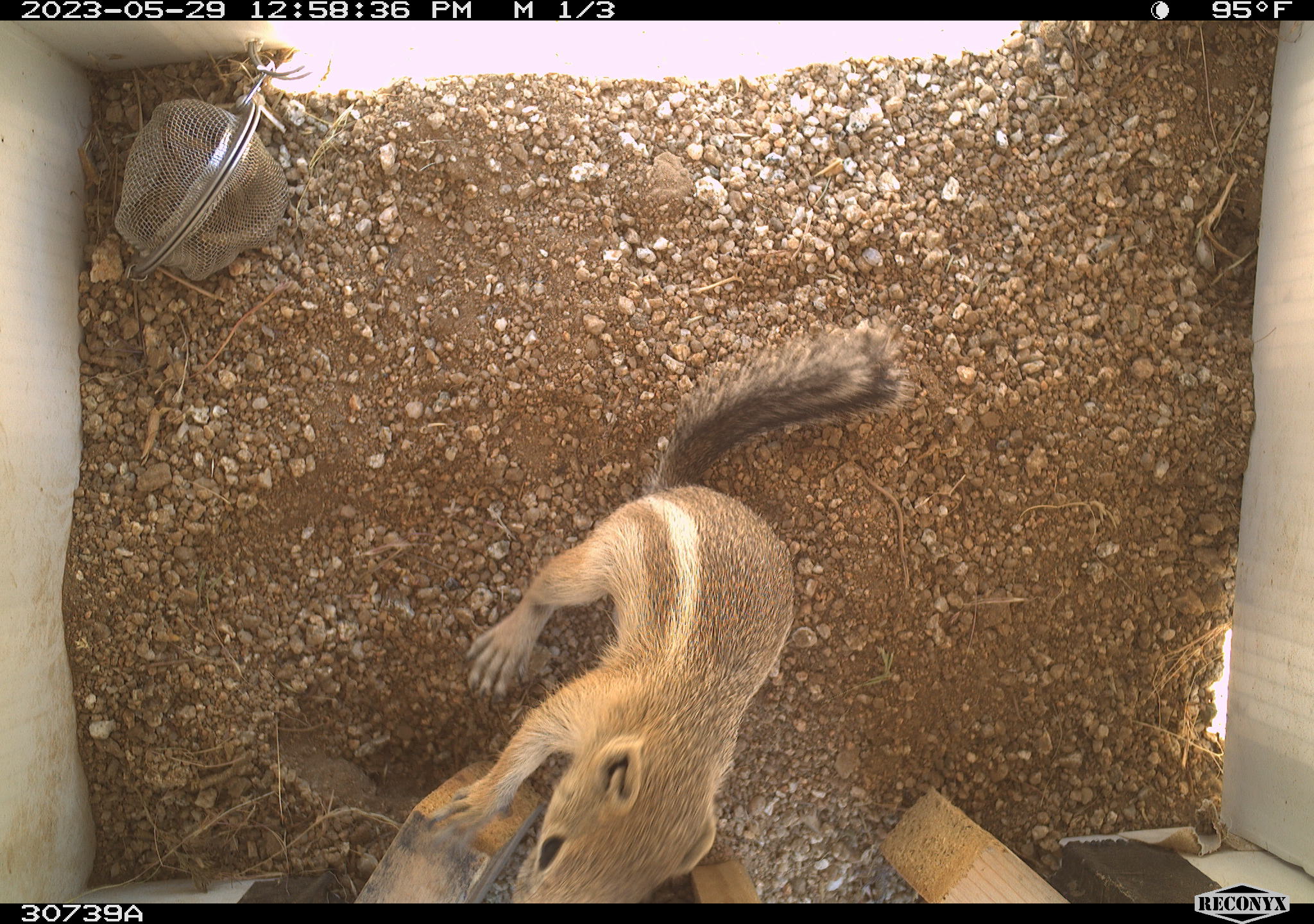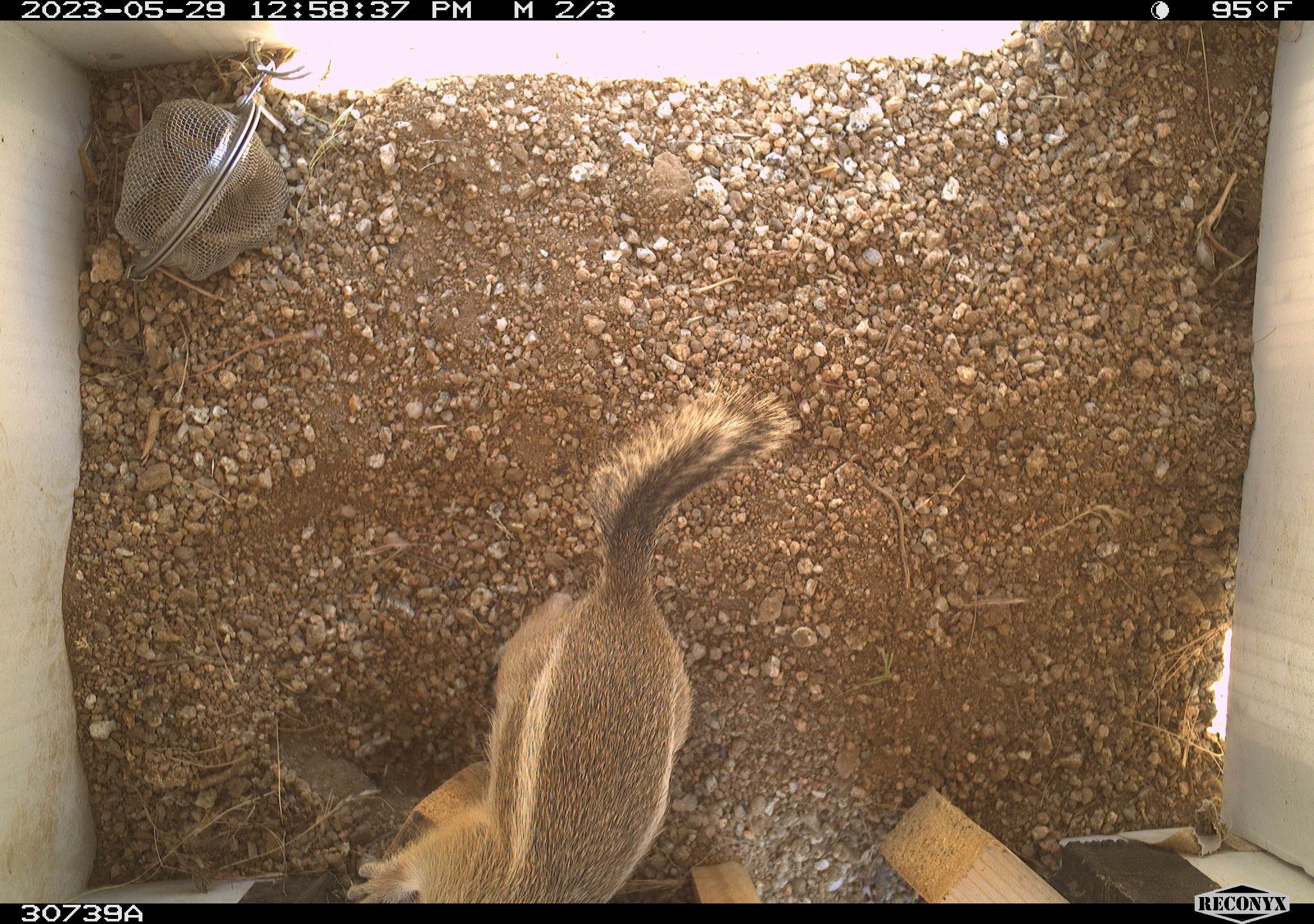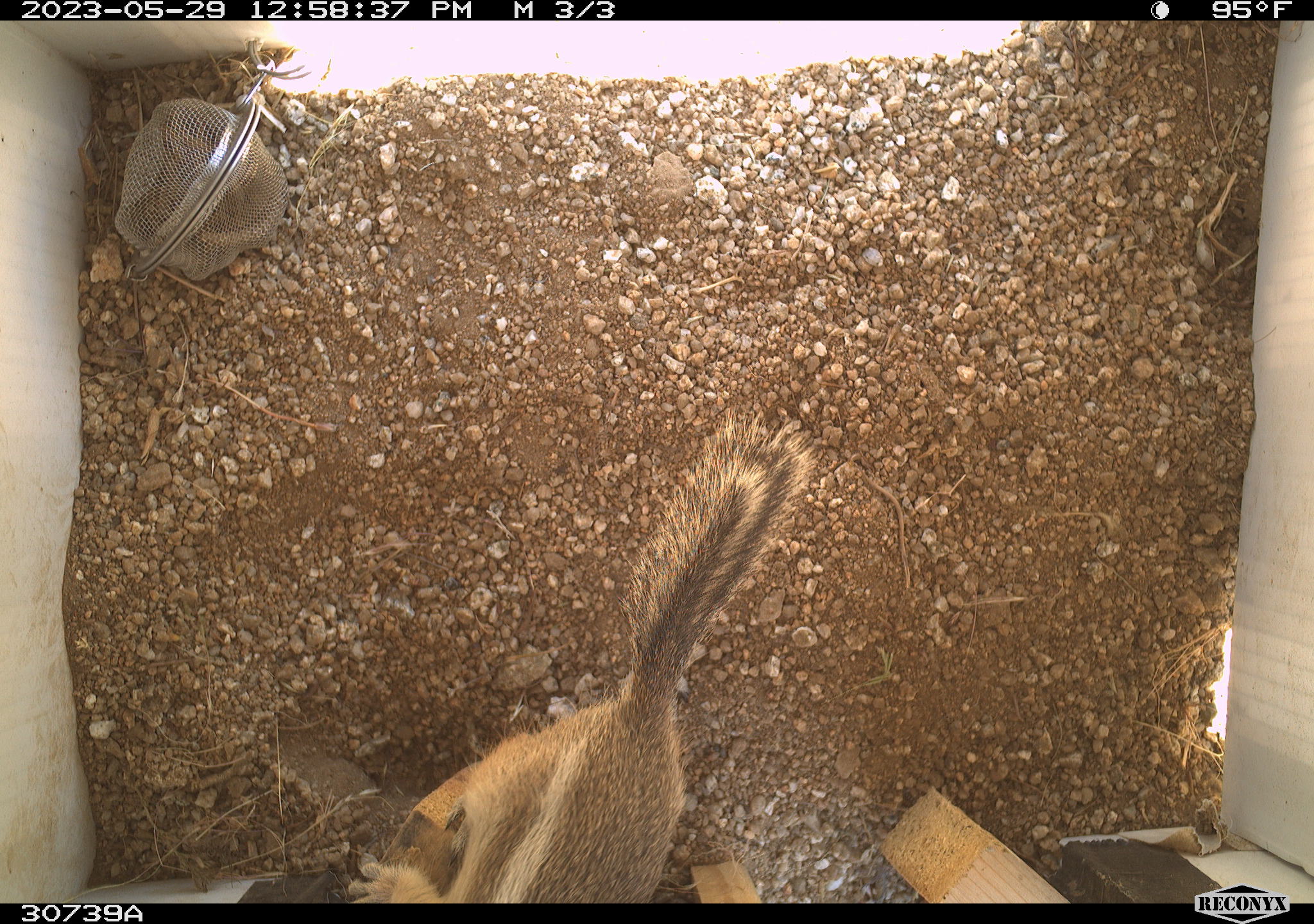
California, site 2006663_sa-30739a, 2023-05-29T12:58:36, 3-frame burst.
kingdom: Animalia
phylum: Chordata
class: Mammalia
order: Rodentia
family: Sciuridae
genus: Ammospermophilus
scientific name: Ammospermophilus leucurus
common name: white-tailed antelope squirrel